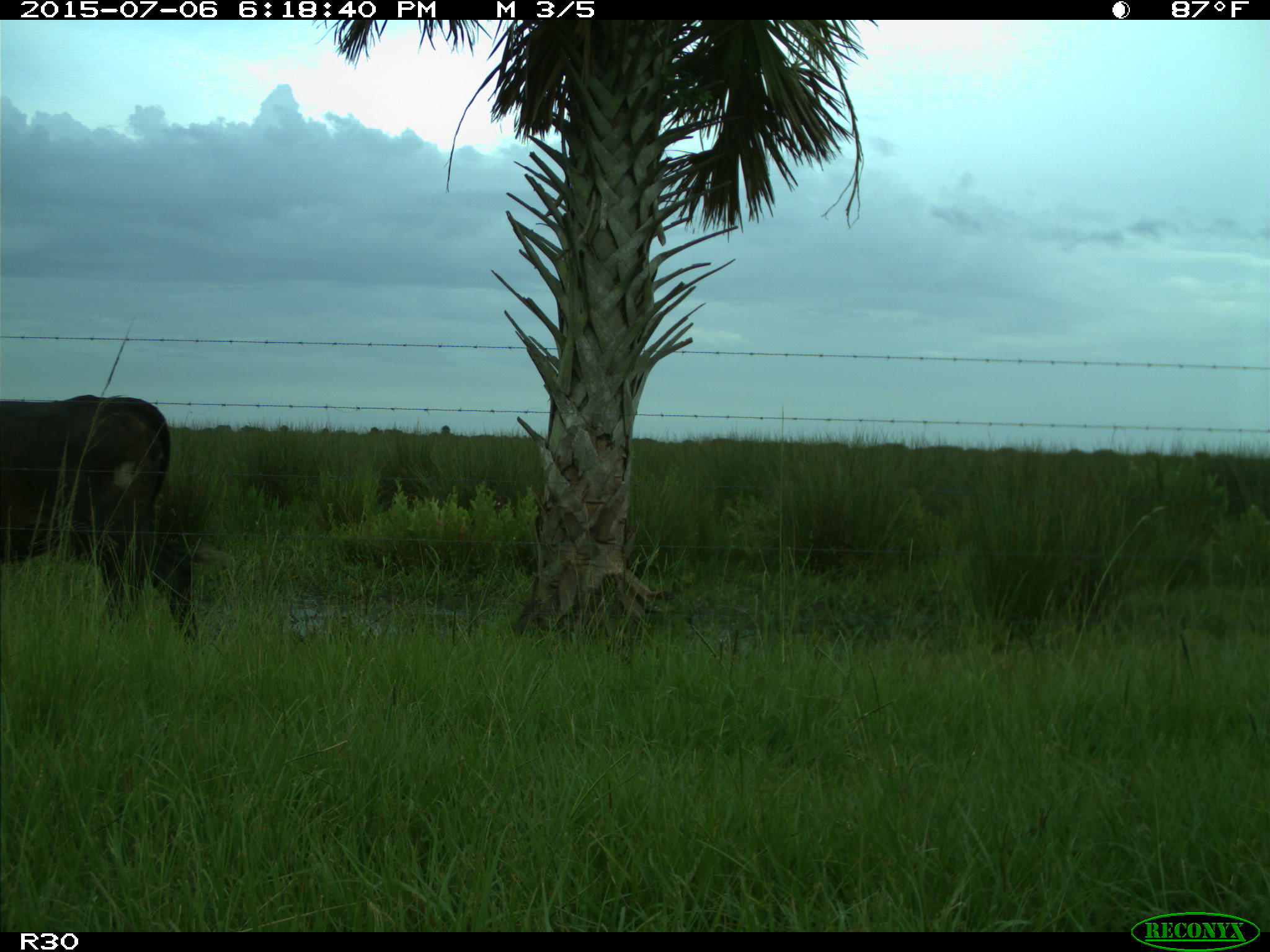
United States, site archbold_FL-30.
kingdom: Animalia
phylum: Chordata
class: Mammalia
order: Artiodactyla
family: Bovidae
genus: Bos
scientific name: Bos taurus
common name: domestic cow